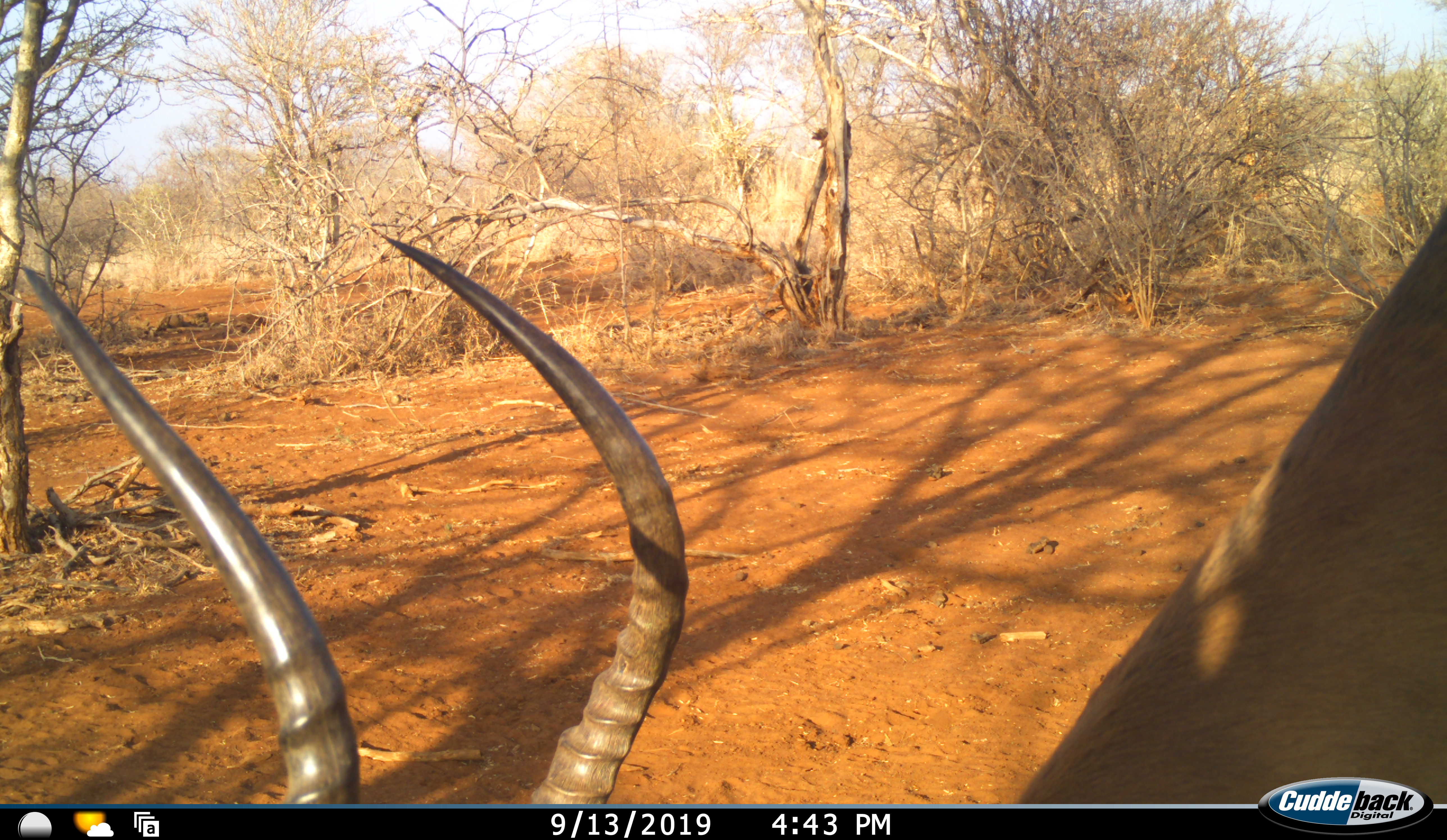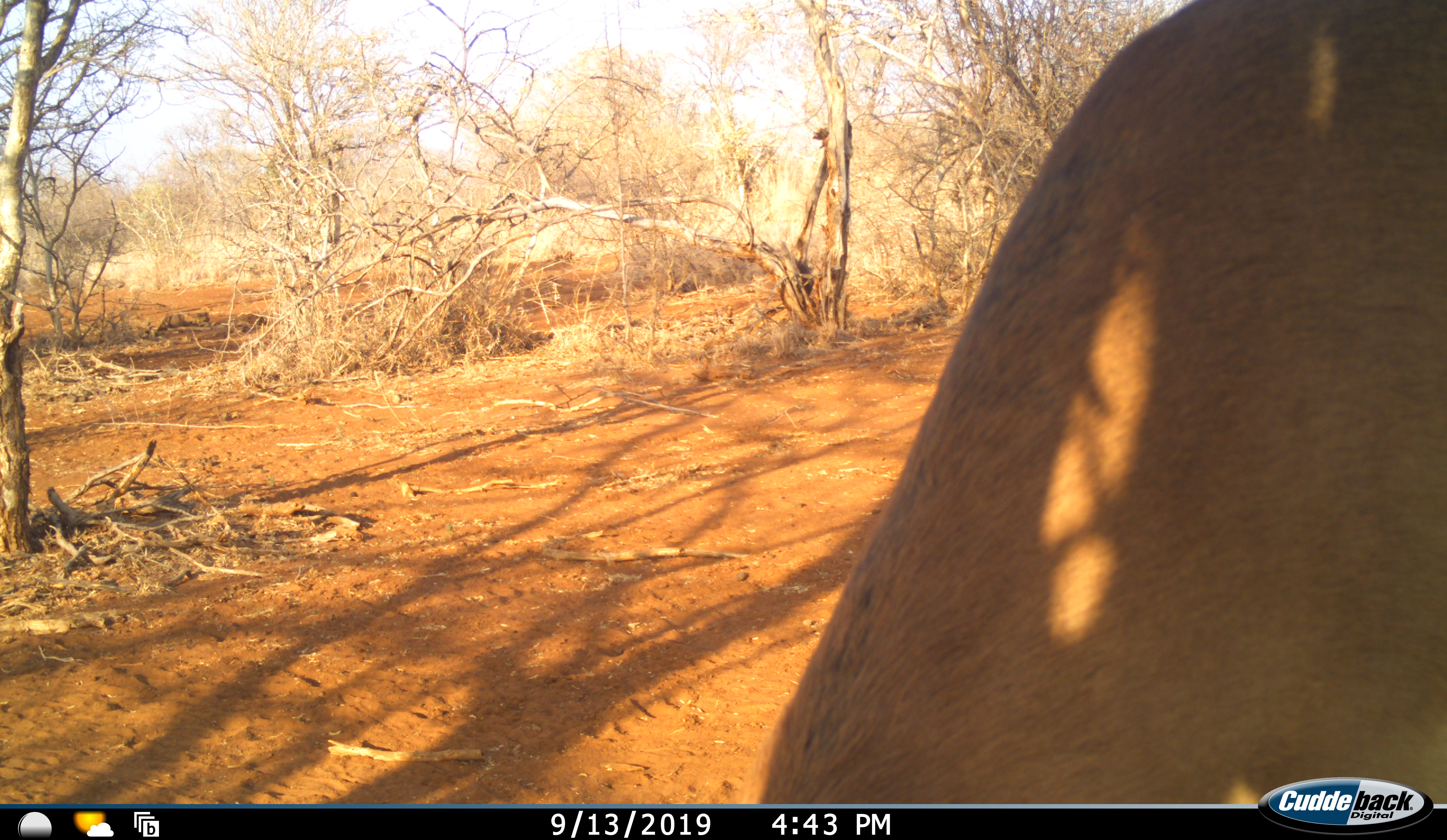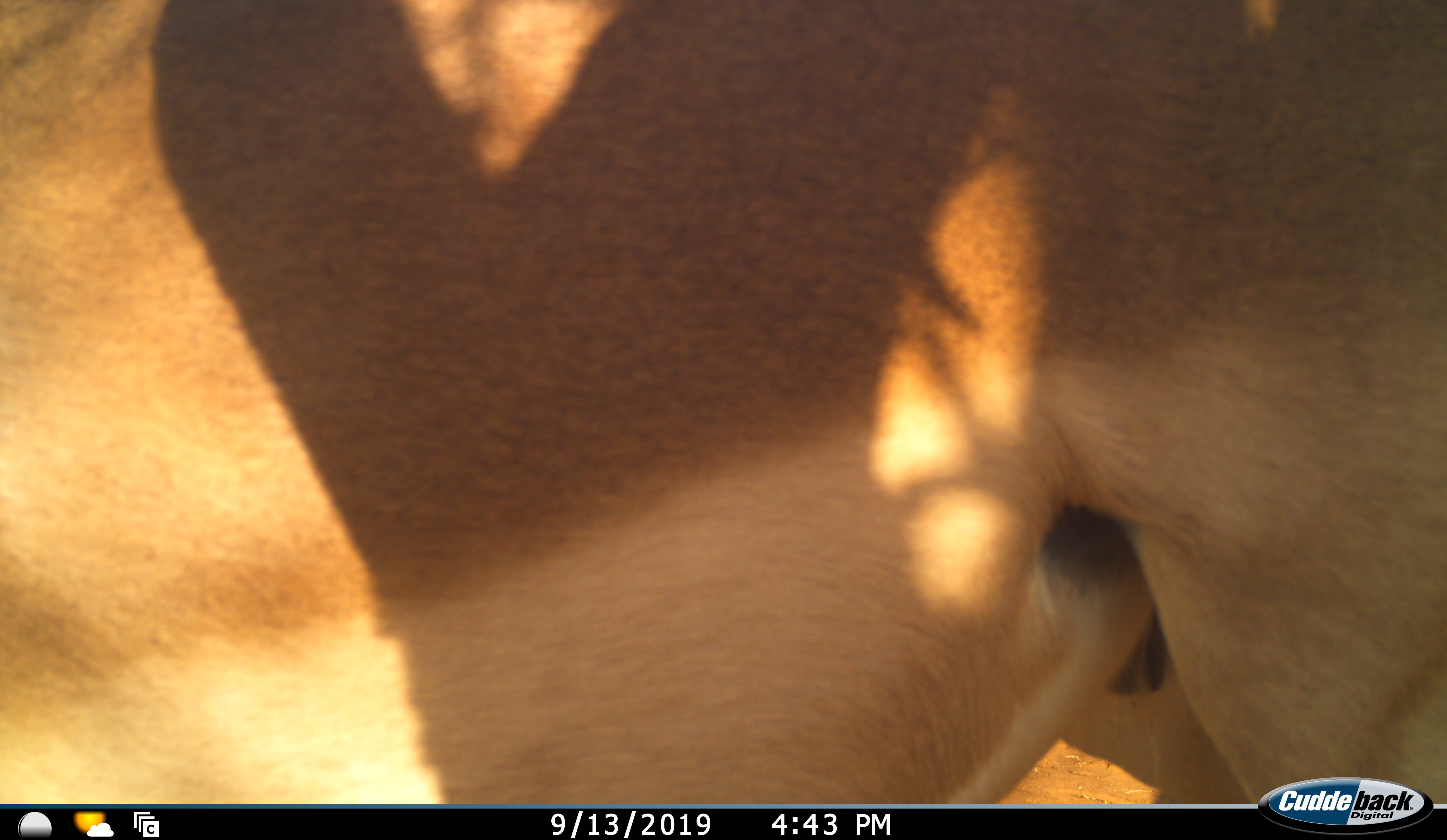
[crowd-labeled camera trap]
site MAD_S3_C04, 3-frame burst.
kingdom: Animalia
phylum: Chordata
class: Mammalia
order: Artiodactyla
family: Bovidae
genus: Aepyceros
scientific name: Aepyceros melampus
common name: impala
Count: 1.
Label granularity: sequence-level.